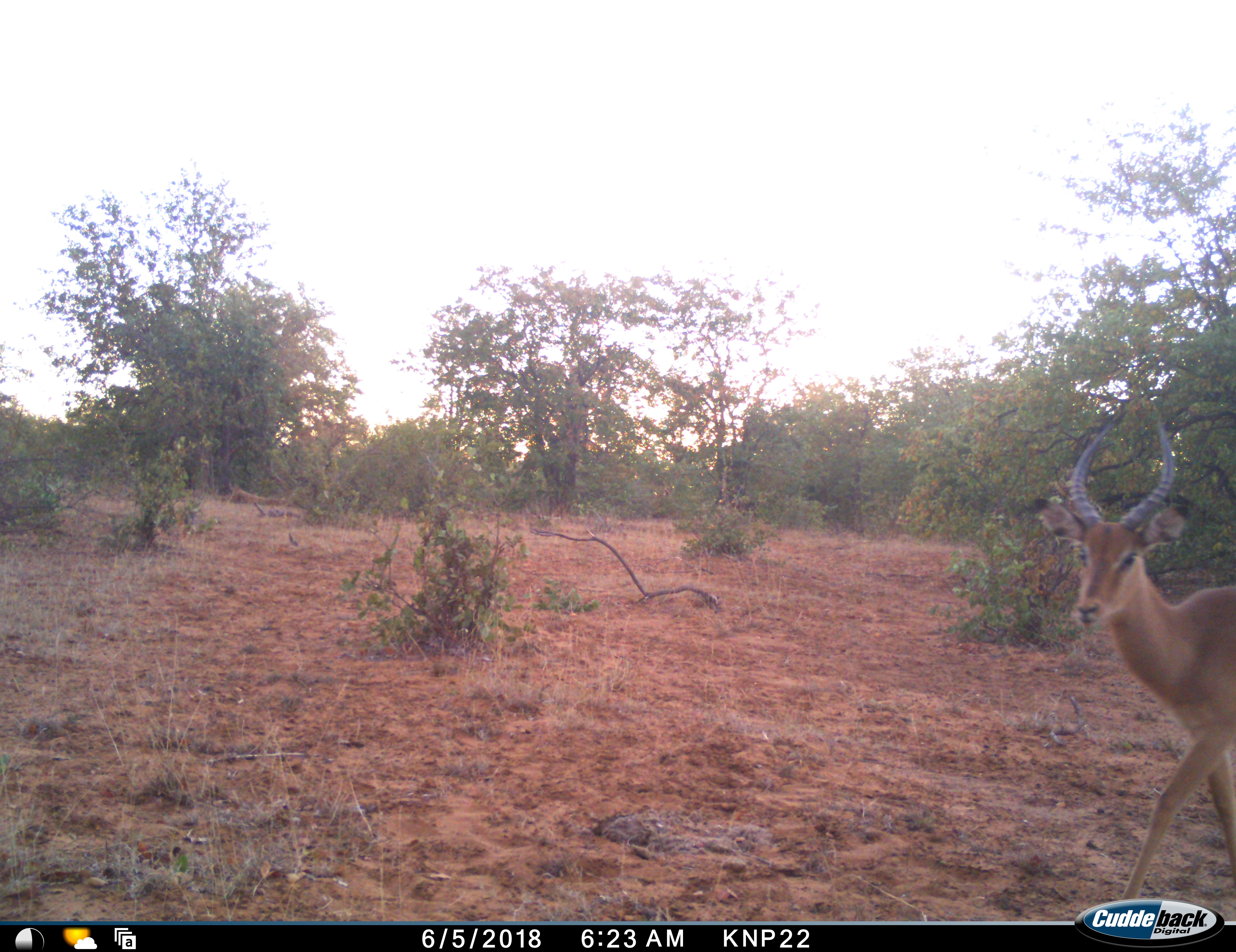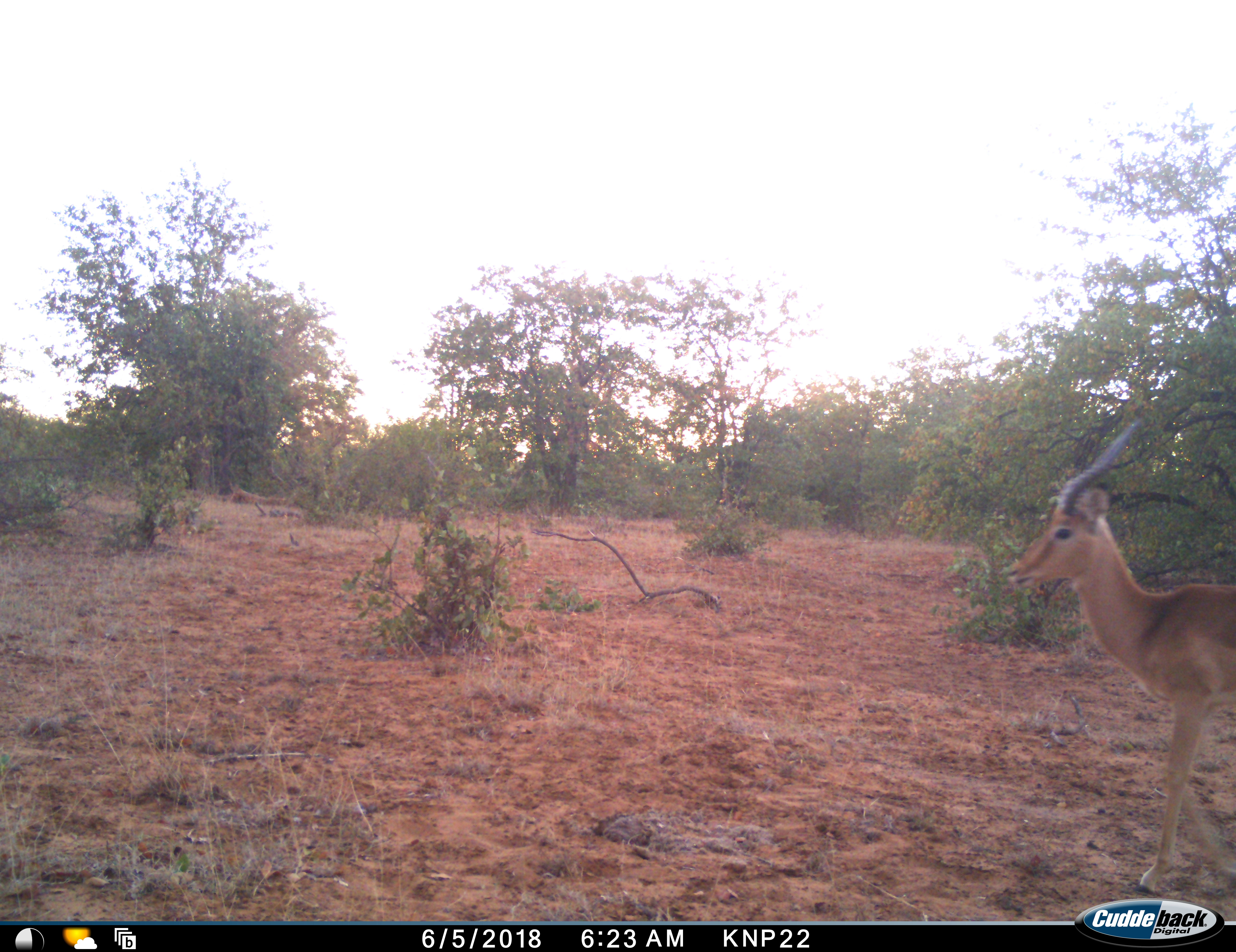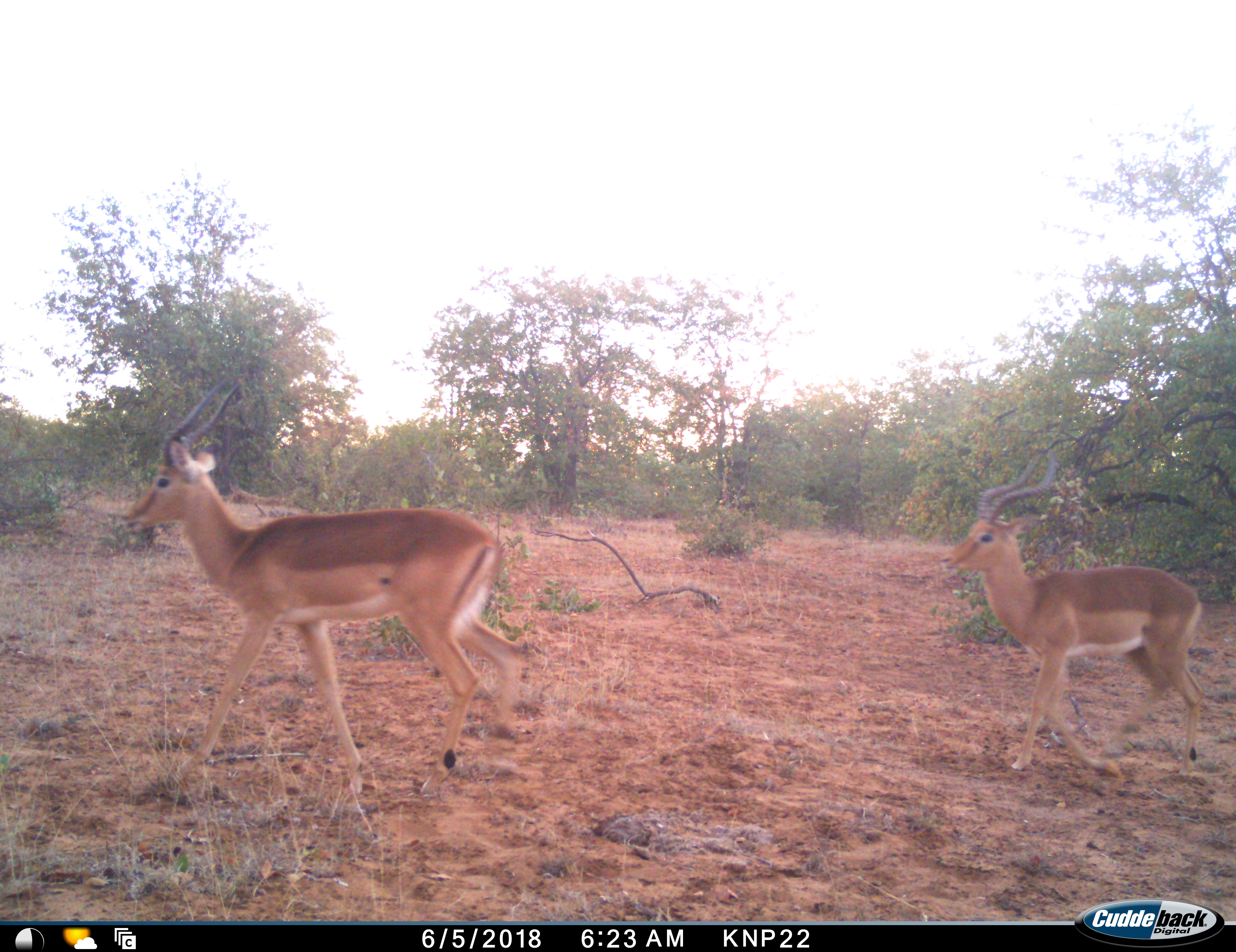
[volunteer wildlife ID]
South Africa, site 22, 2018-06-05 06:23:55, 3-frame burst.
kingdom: Animalia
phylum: Chordata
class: Mammalia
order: Artiodactyla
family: Bovidae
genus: Aepyceros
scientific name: Aepyceros melampus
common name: impala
Impala (Aepyceros melampus), count 2. Behavior (volunteer vote fractions): standing 10%, resting 0%, moving 100%, interacting 0%. Young present (vote fraction): 0%. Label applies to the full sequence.